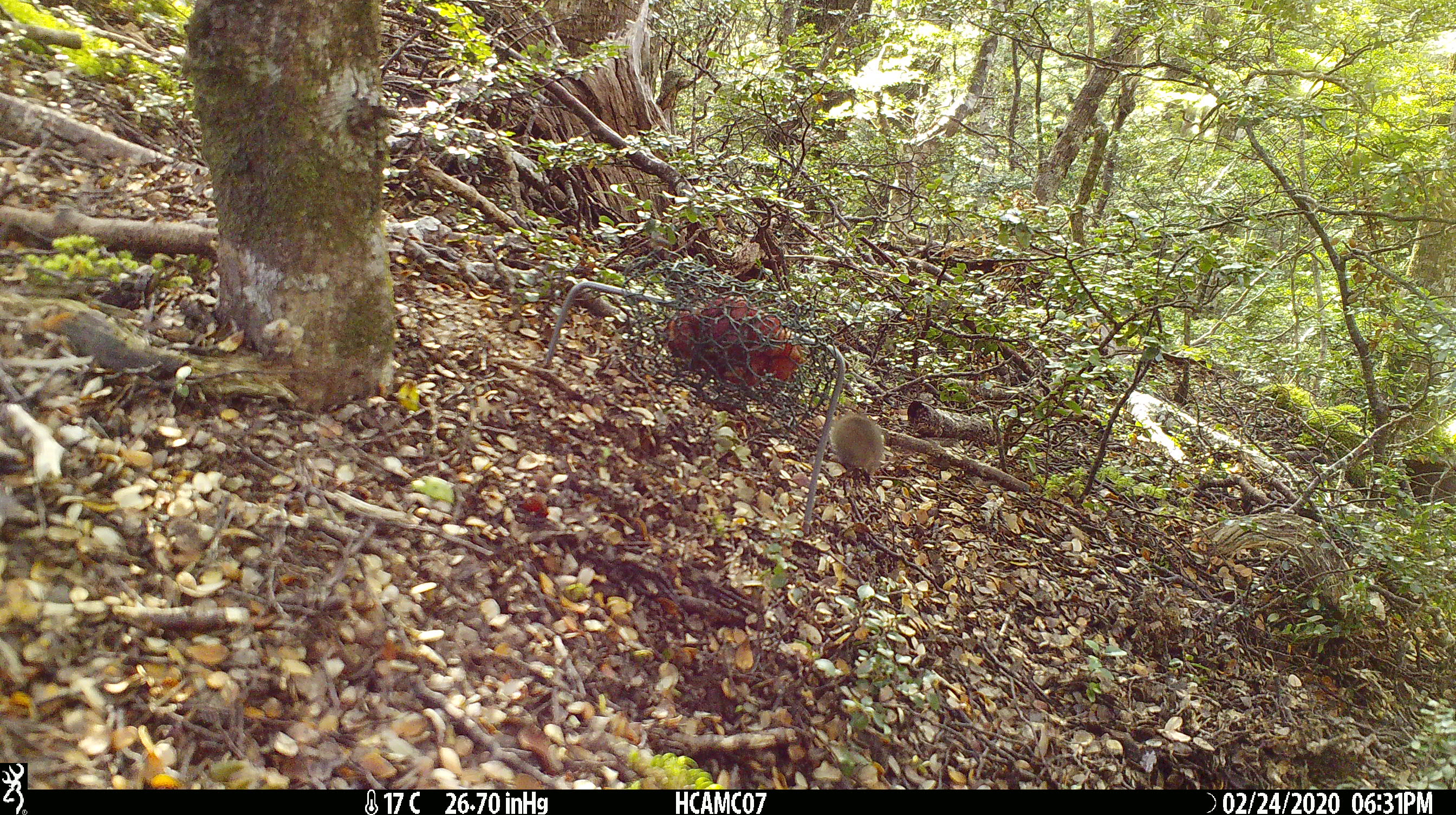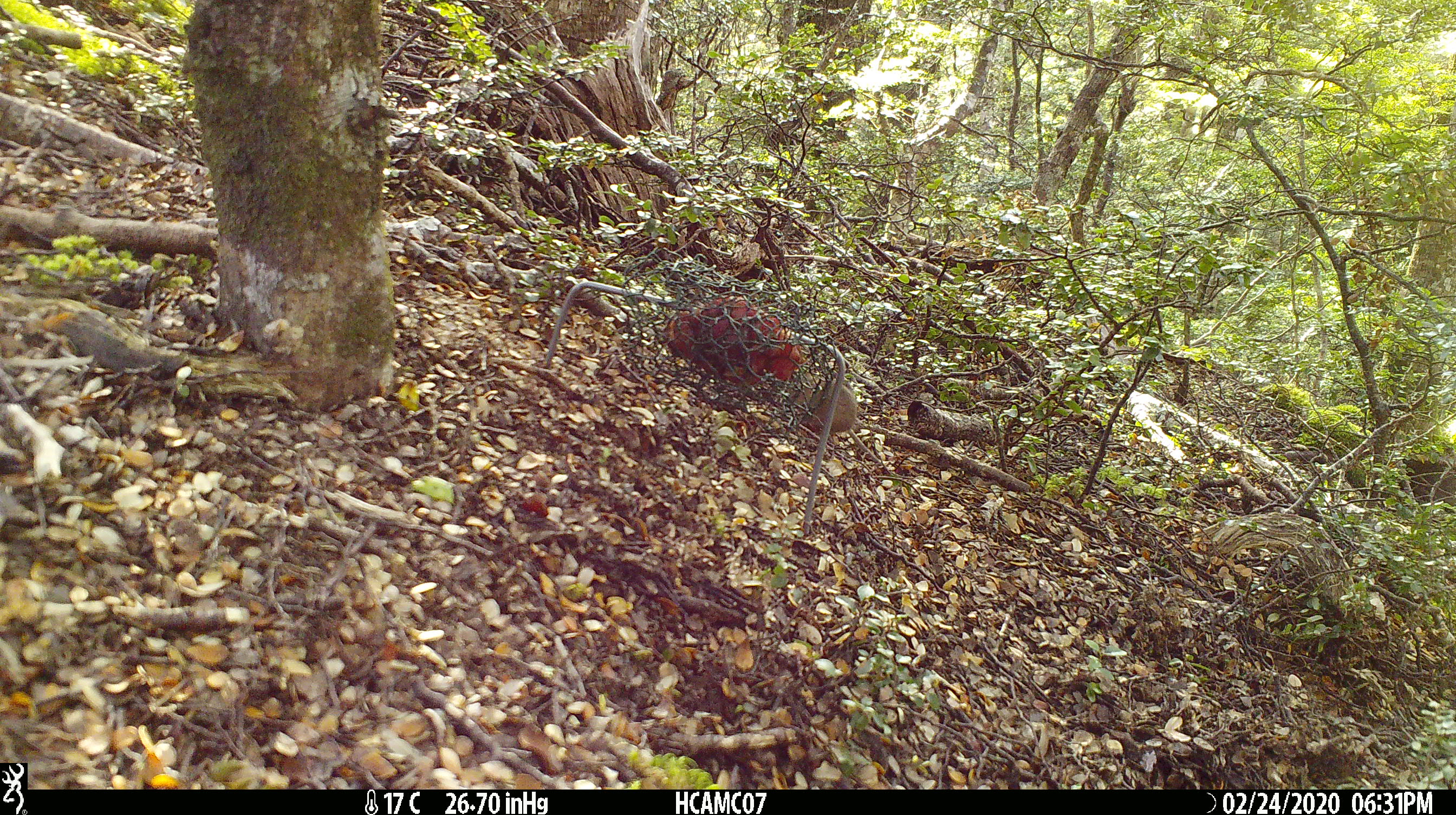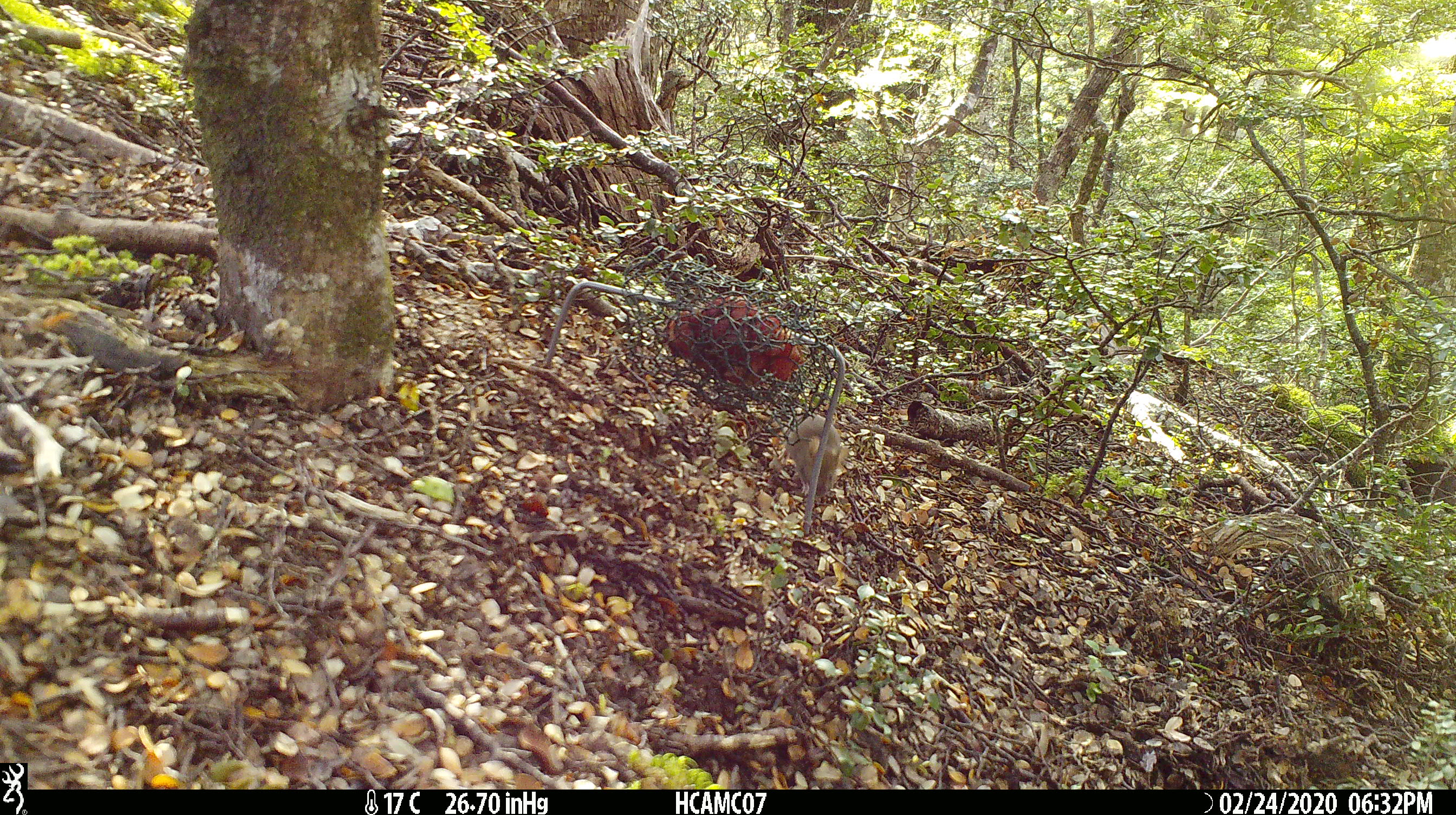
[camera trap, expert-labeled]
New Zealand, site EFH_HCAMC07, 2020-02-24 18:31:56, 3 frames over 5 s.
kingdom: Animalia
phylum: Chordata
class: Mammalia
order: Rodentia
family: Muridae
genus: Mus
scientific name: Mus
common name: mouse